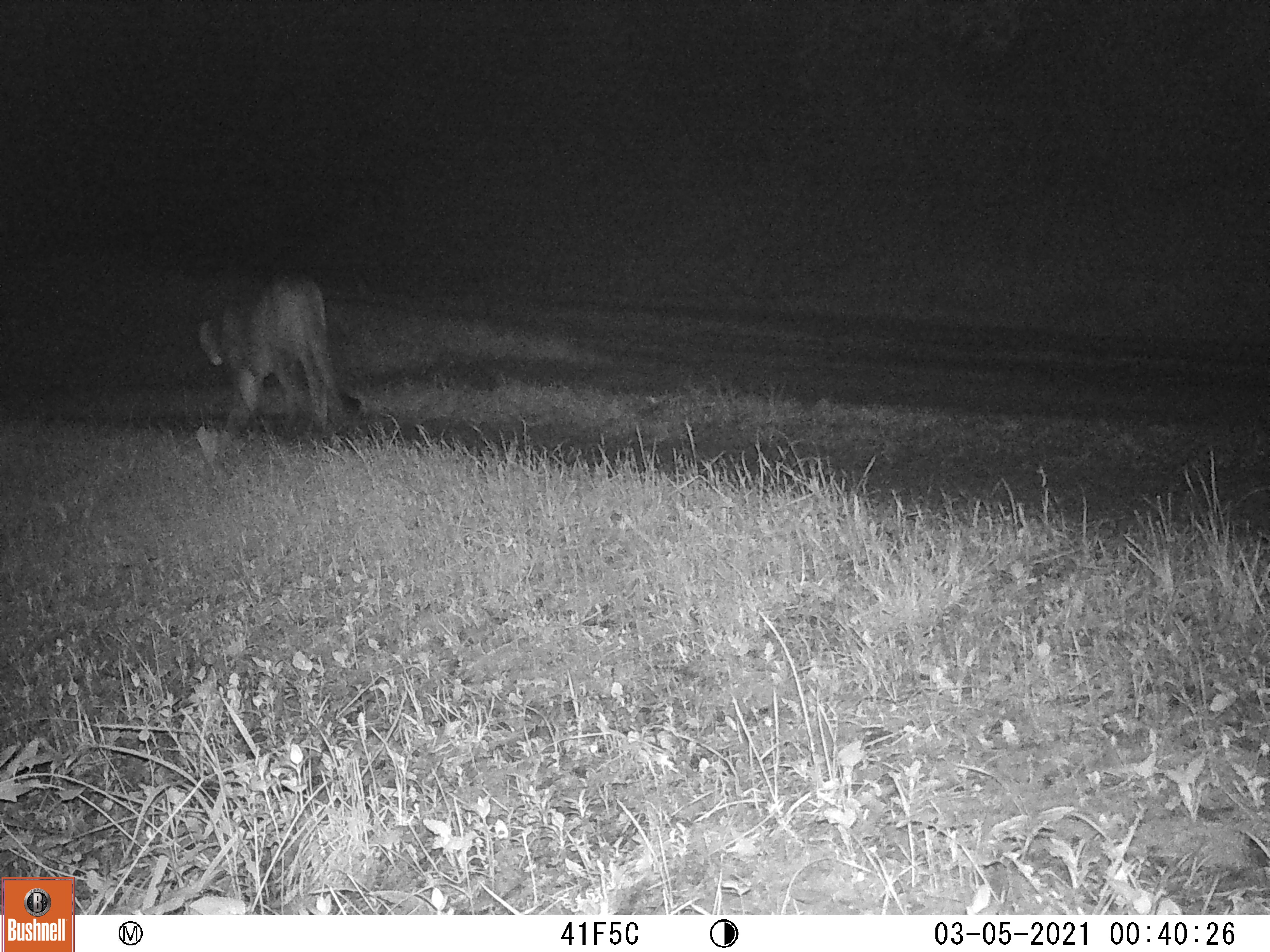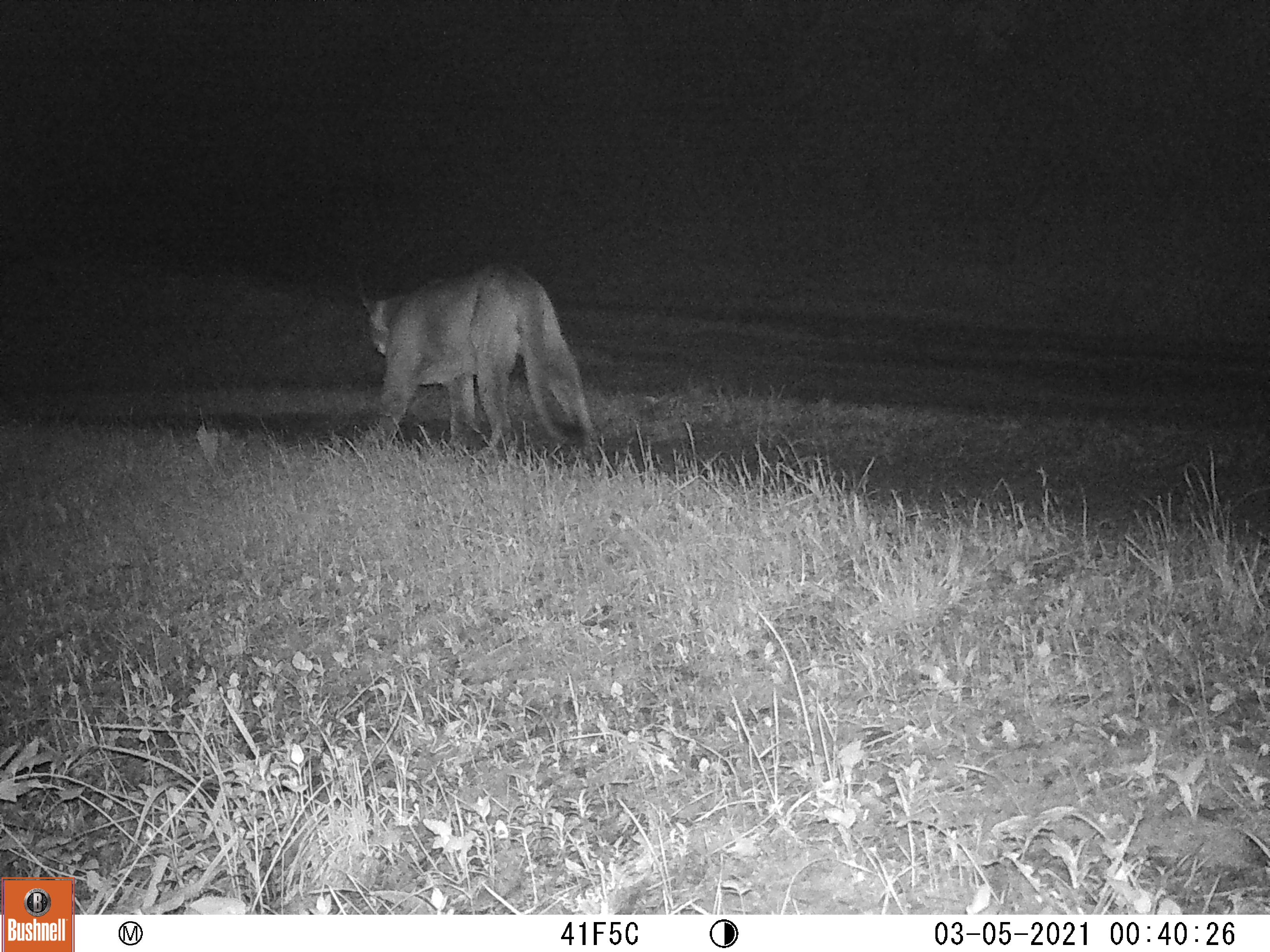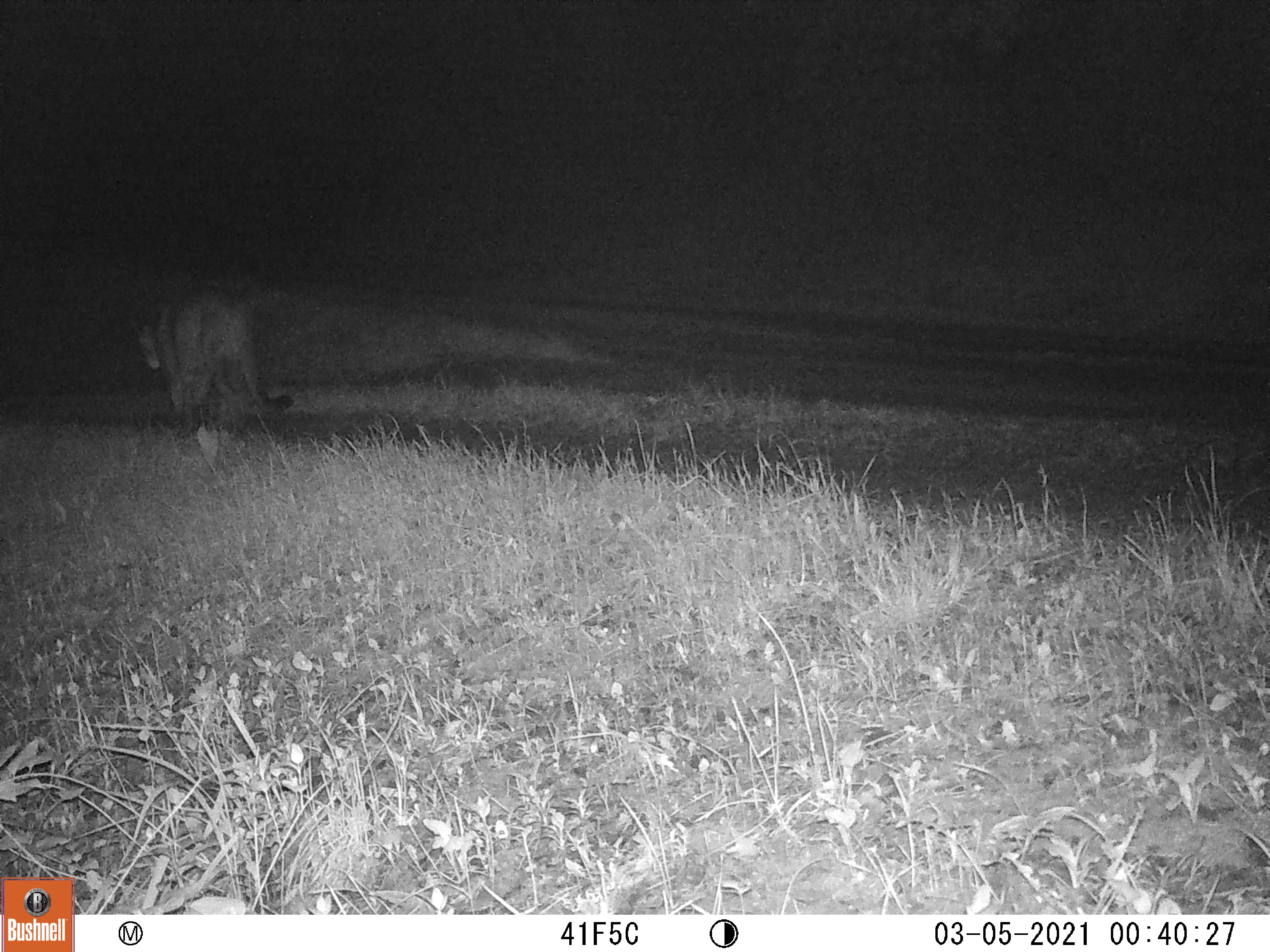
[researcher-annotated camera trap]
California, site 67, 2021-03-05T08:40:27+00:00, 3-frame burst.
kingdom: Animalia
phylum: Chordata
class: Mammalia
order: Carnivora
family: Felidae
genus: Puma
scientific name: Puma concolor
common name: puma